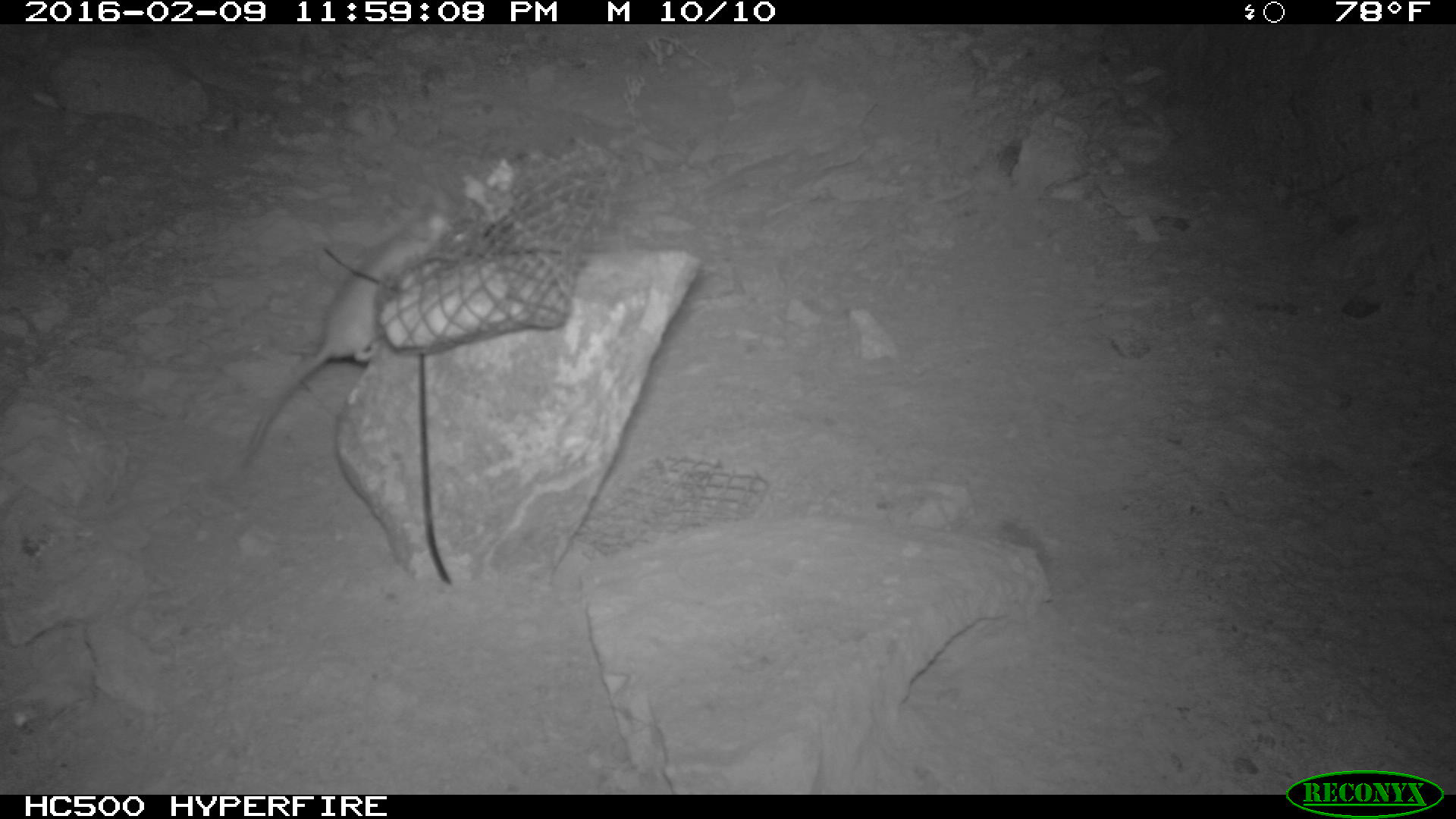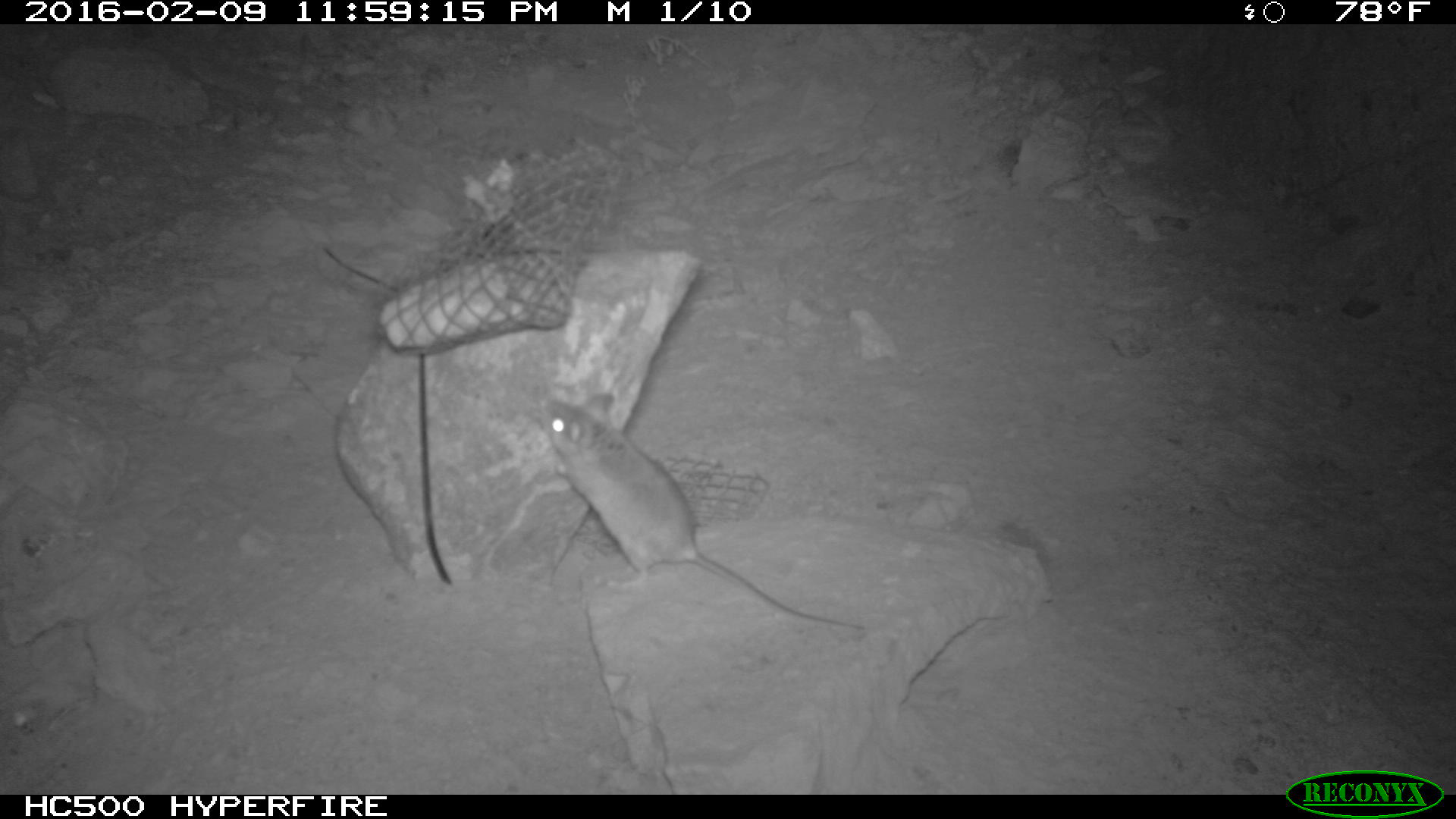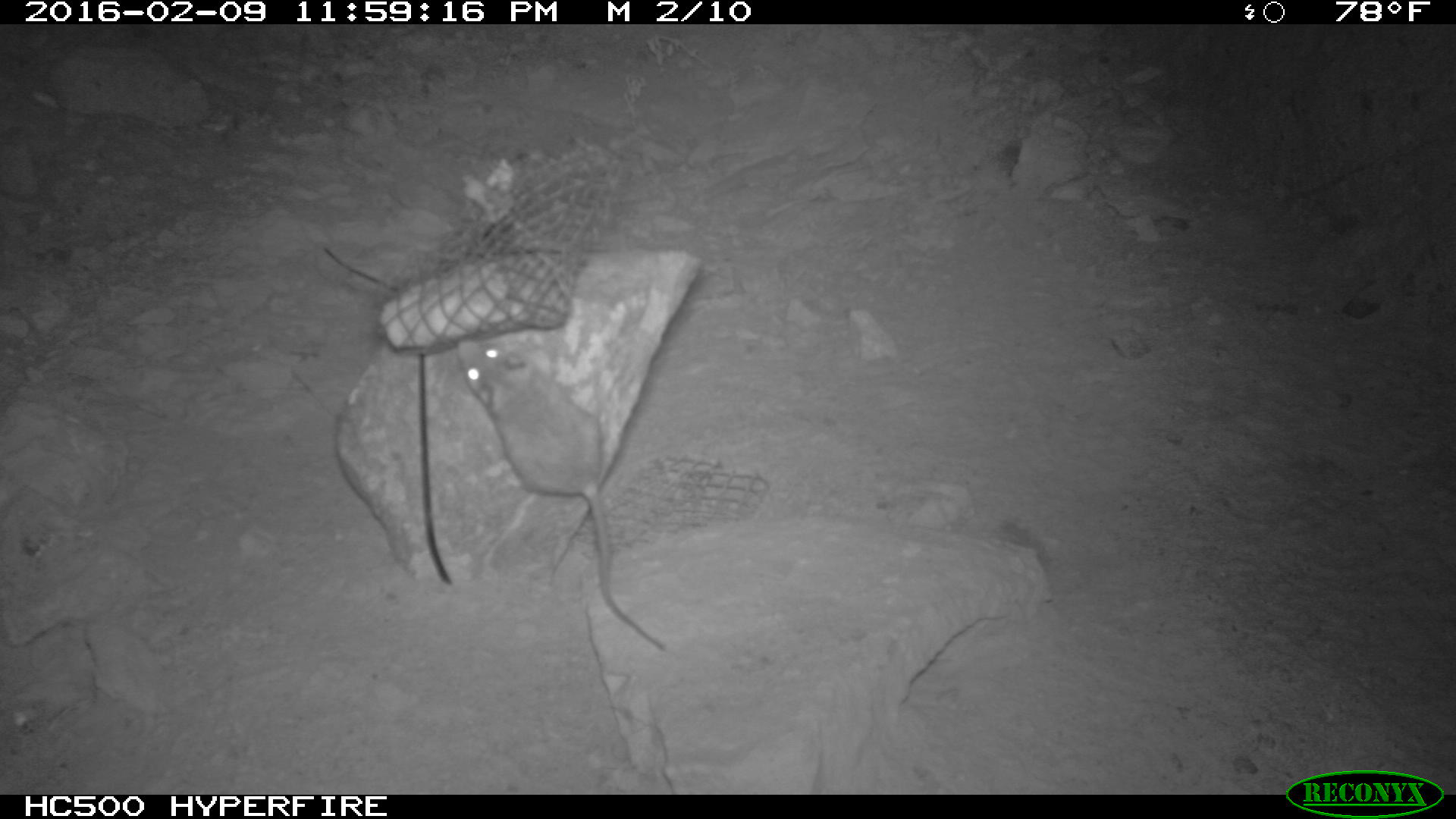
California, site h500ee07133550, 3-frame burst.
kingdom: Animalia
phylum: Chordata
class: Mammalia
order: Rodentia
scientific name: Rodentia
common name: rodent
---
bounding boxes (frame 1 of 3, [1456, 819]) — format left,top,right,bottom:
rodent: 244,187,477,463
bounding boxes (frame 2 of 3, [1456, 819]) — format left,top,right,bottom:
rodent: 541,392,865,629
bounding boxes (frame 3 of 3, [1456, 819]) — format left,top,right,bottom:
rodent: 453,337,670,654